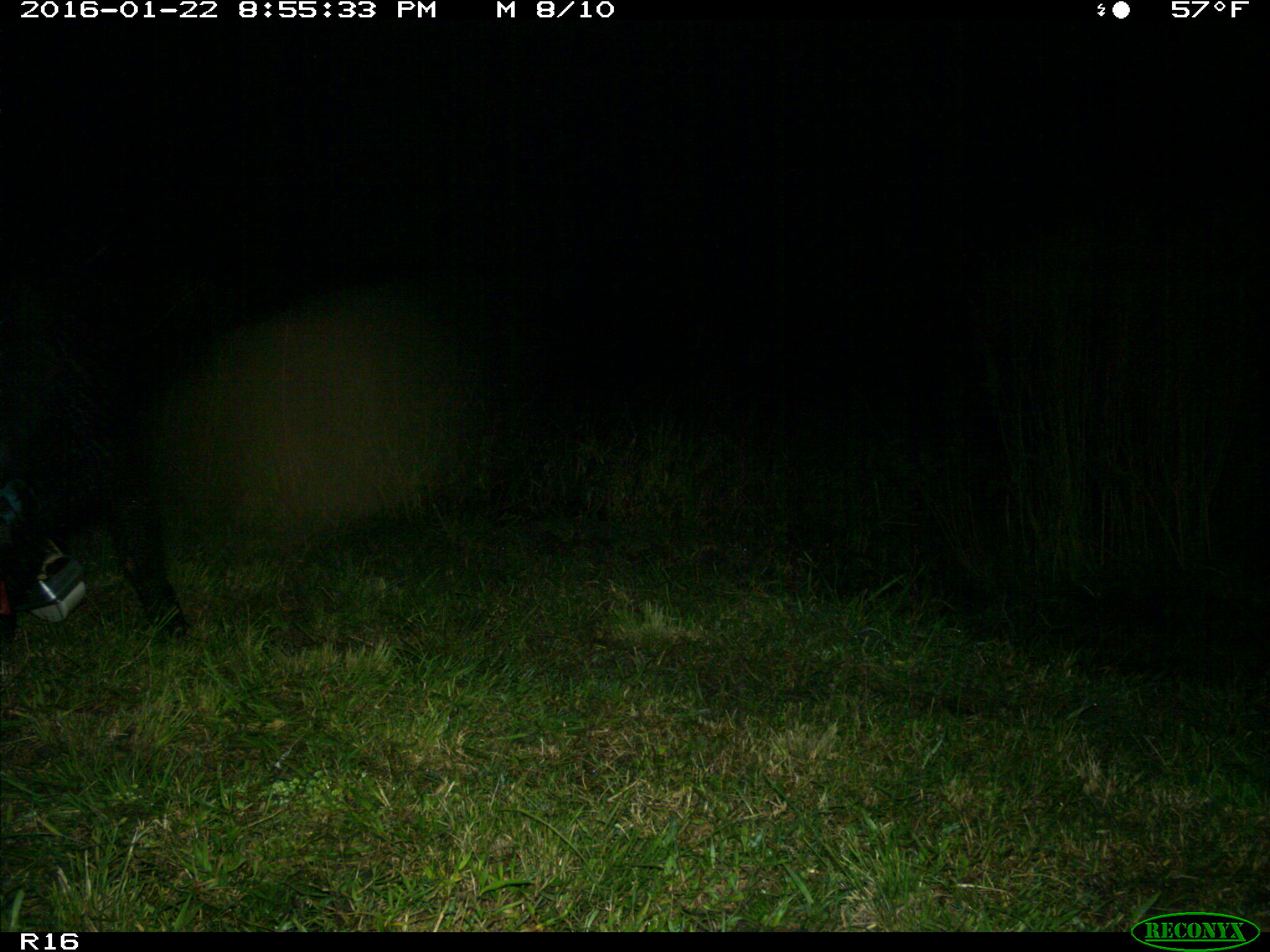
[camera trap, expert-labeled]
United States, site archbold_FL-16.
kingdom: Animalia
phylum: Chordata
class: Mammalia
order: Artiodactyla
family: Suidae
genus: Sus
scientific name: Sus scrofa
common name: wild boar